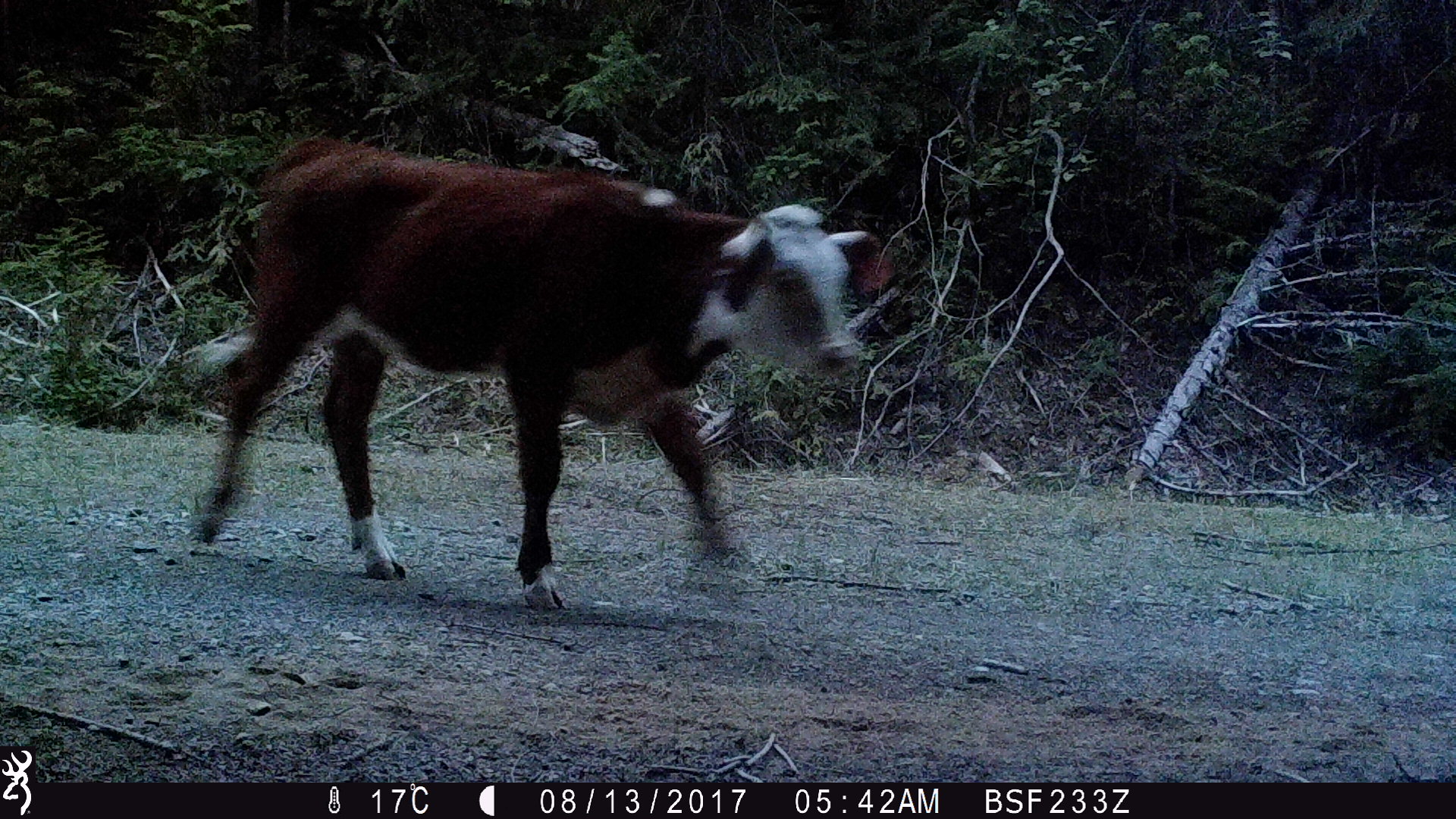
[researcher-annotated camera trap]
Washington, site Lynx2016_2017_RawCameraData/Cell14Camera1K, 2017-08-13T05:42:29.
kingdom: Animalia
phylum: Chordata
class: Mammalia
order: Artiodactyla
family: Bovidae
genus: Bos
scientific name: Bos taurus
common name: domestic cattle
Domestic cattle (Bos taurus). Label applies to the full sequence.